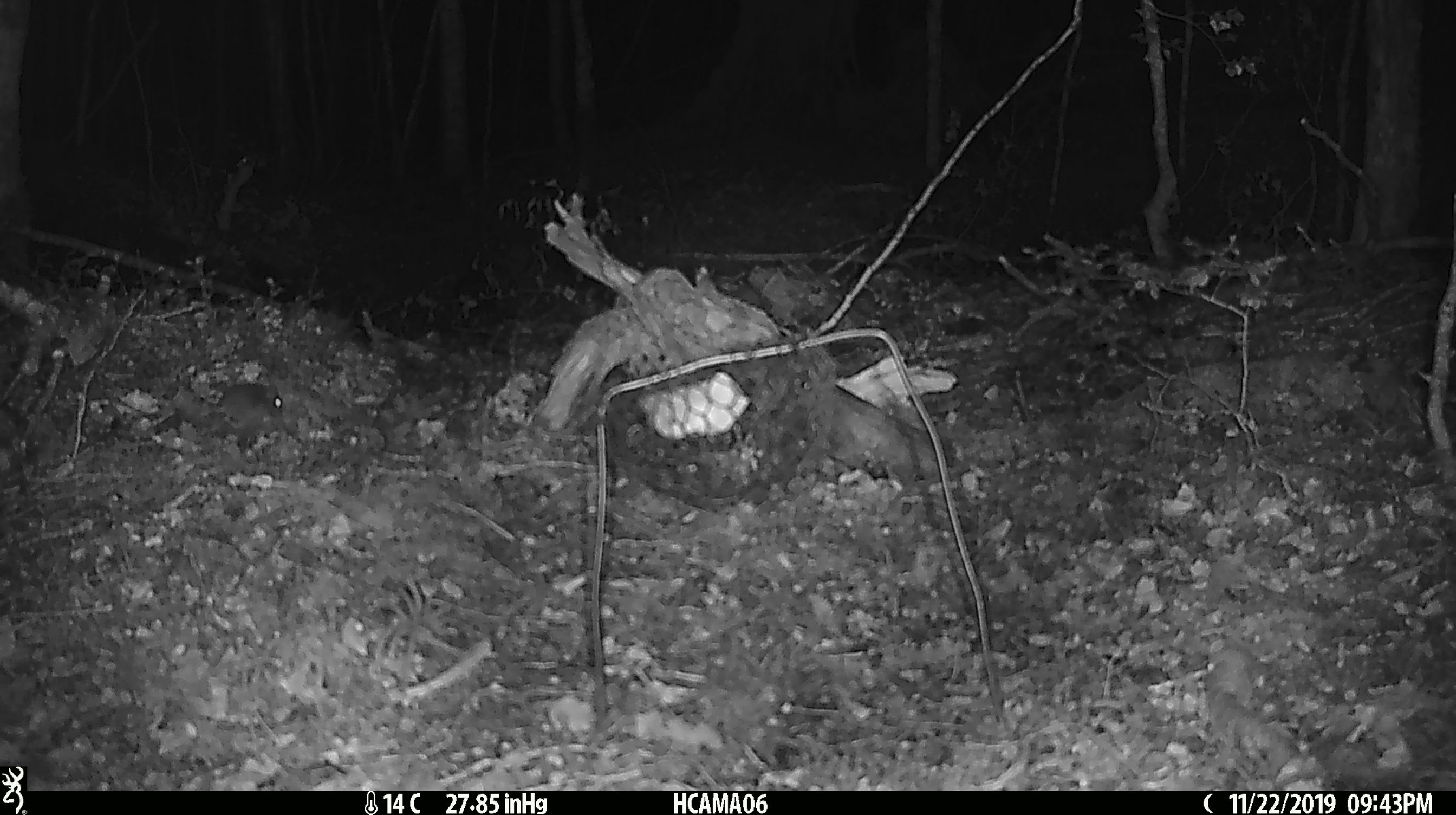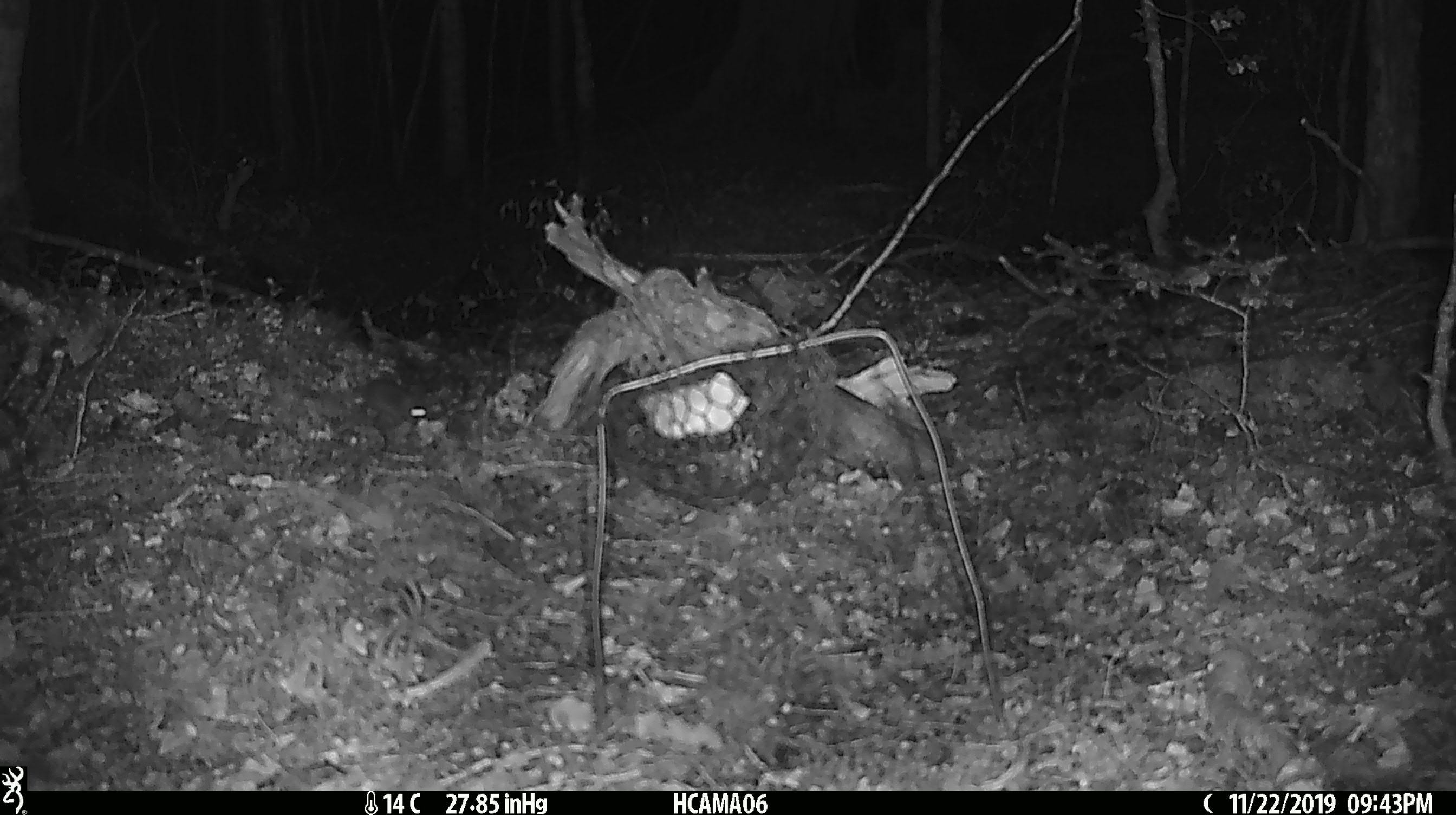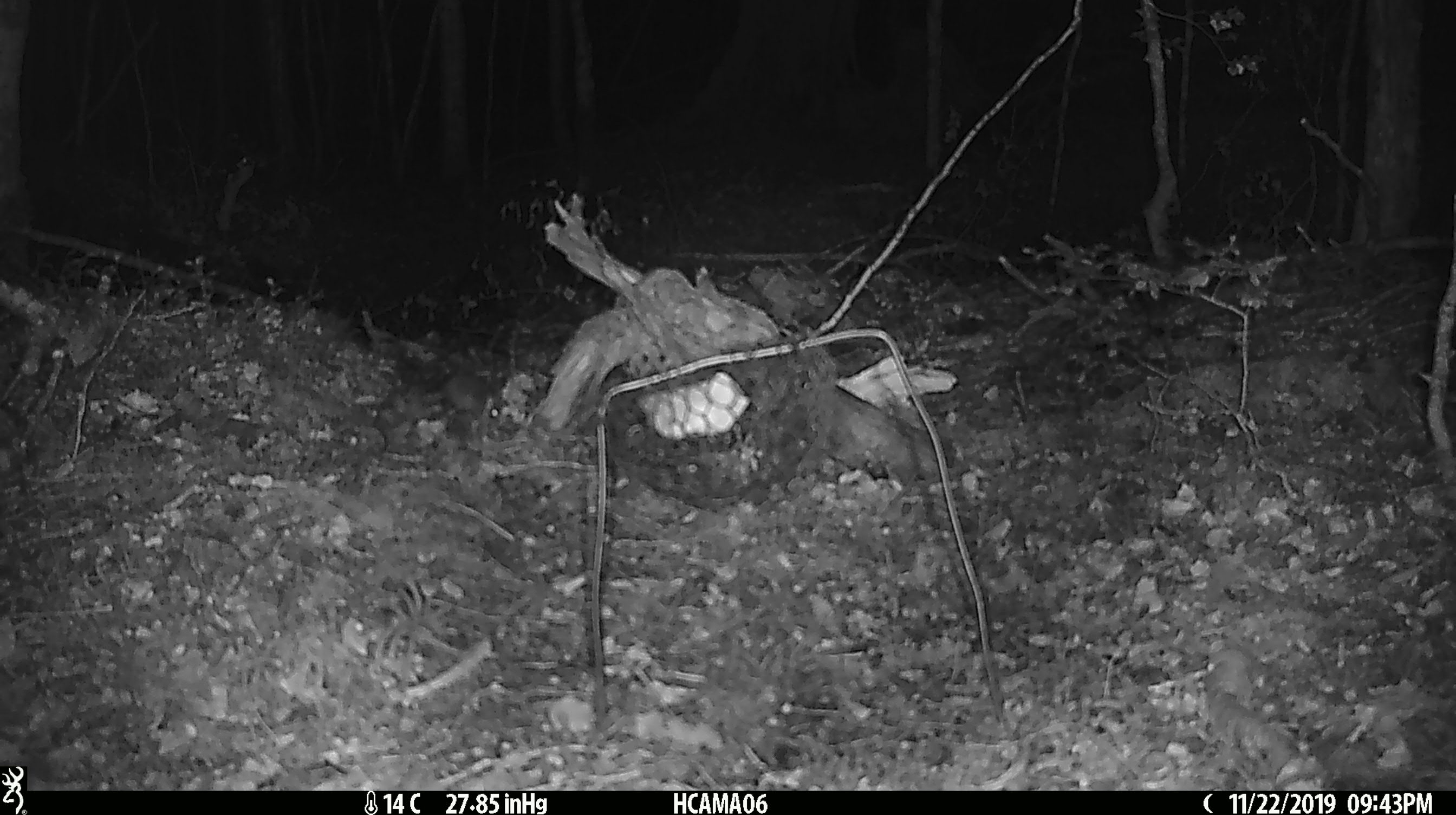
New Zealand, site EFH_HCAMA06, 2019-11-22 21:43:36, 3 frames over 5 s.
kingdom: Animalia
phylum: Chordata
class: Mammalia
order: Rodentia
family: Muridae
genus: Mus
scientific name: Mus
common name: mouse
Mouse (Mus).